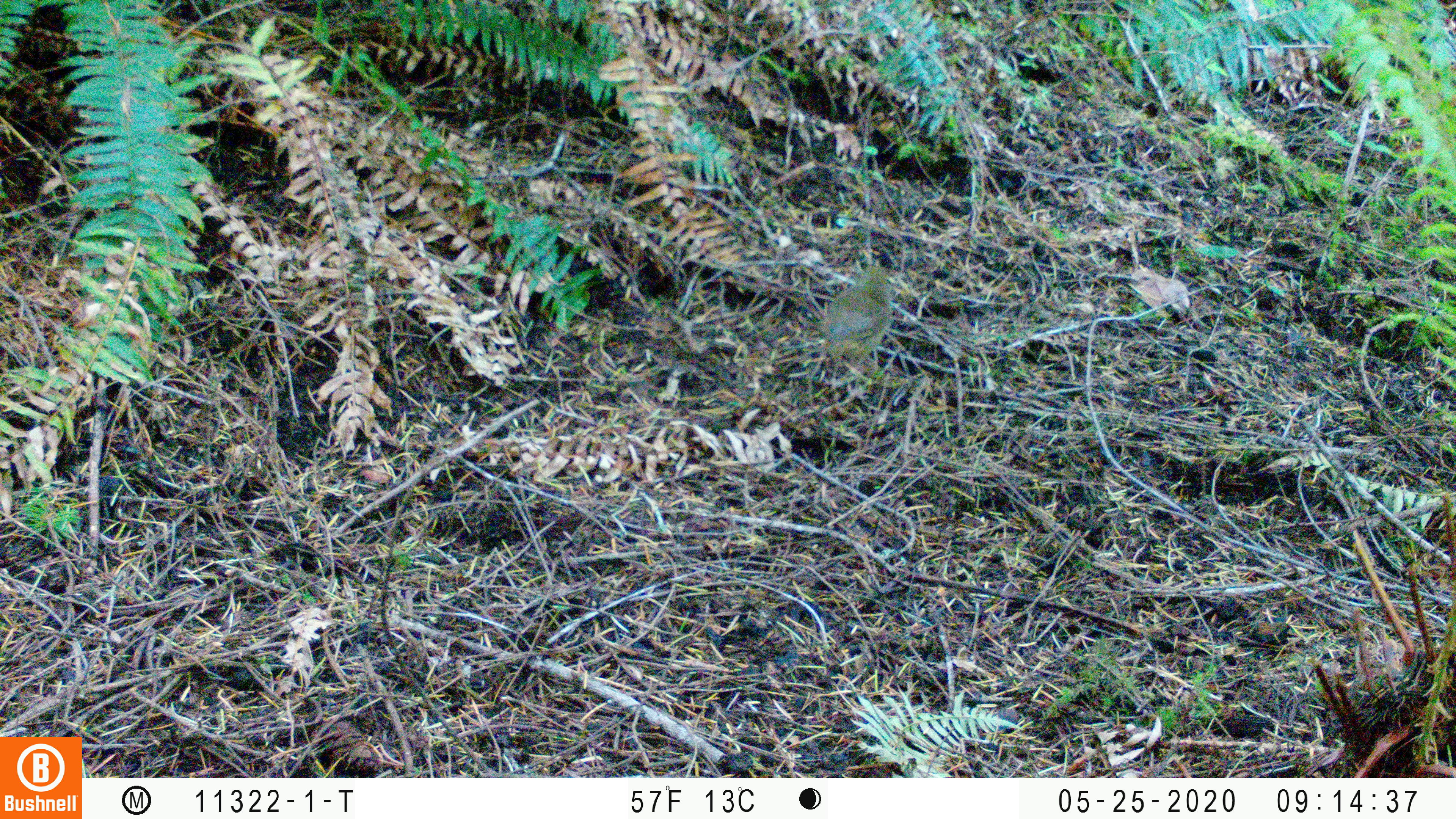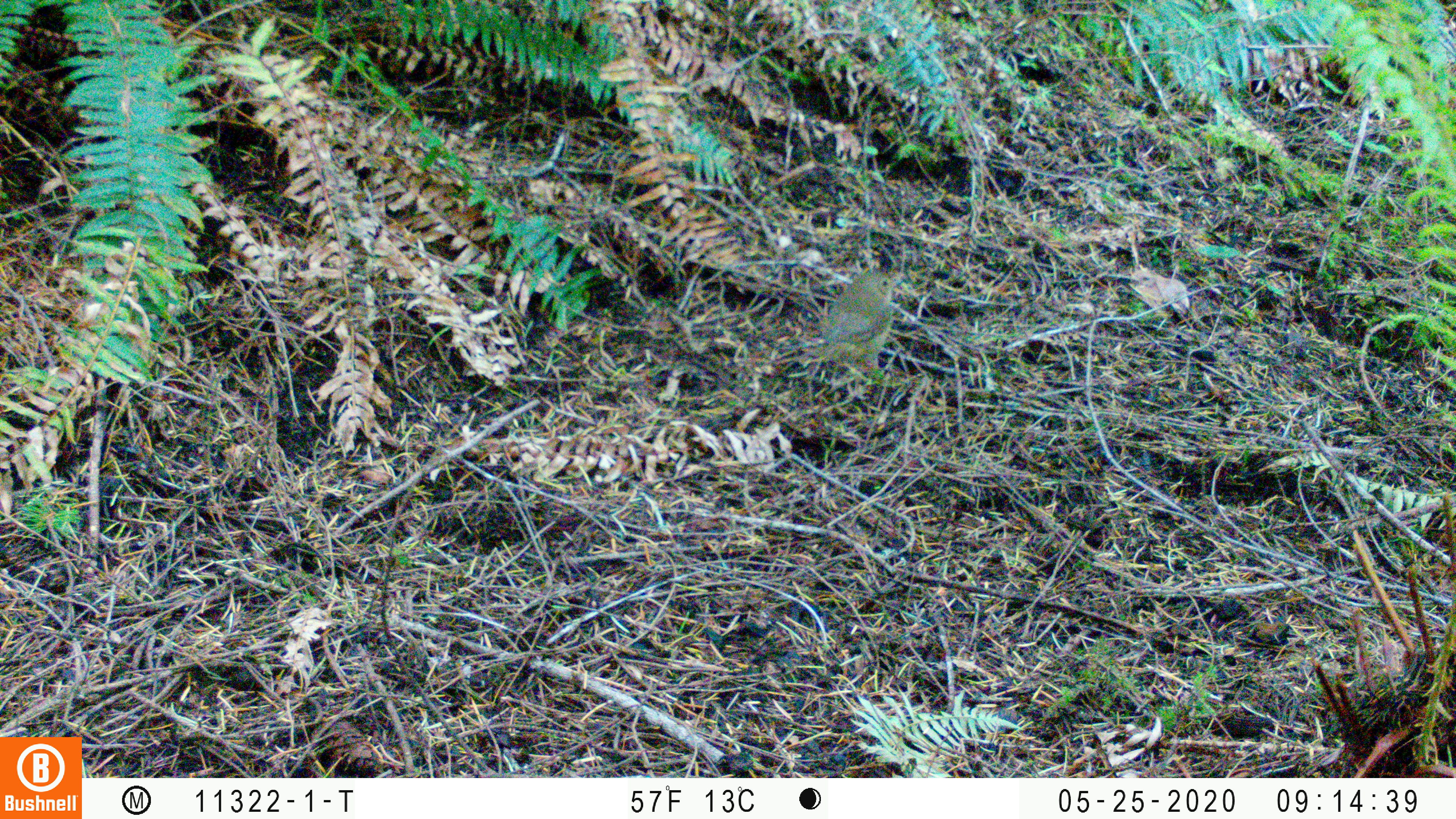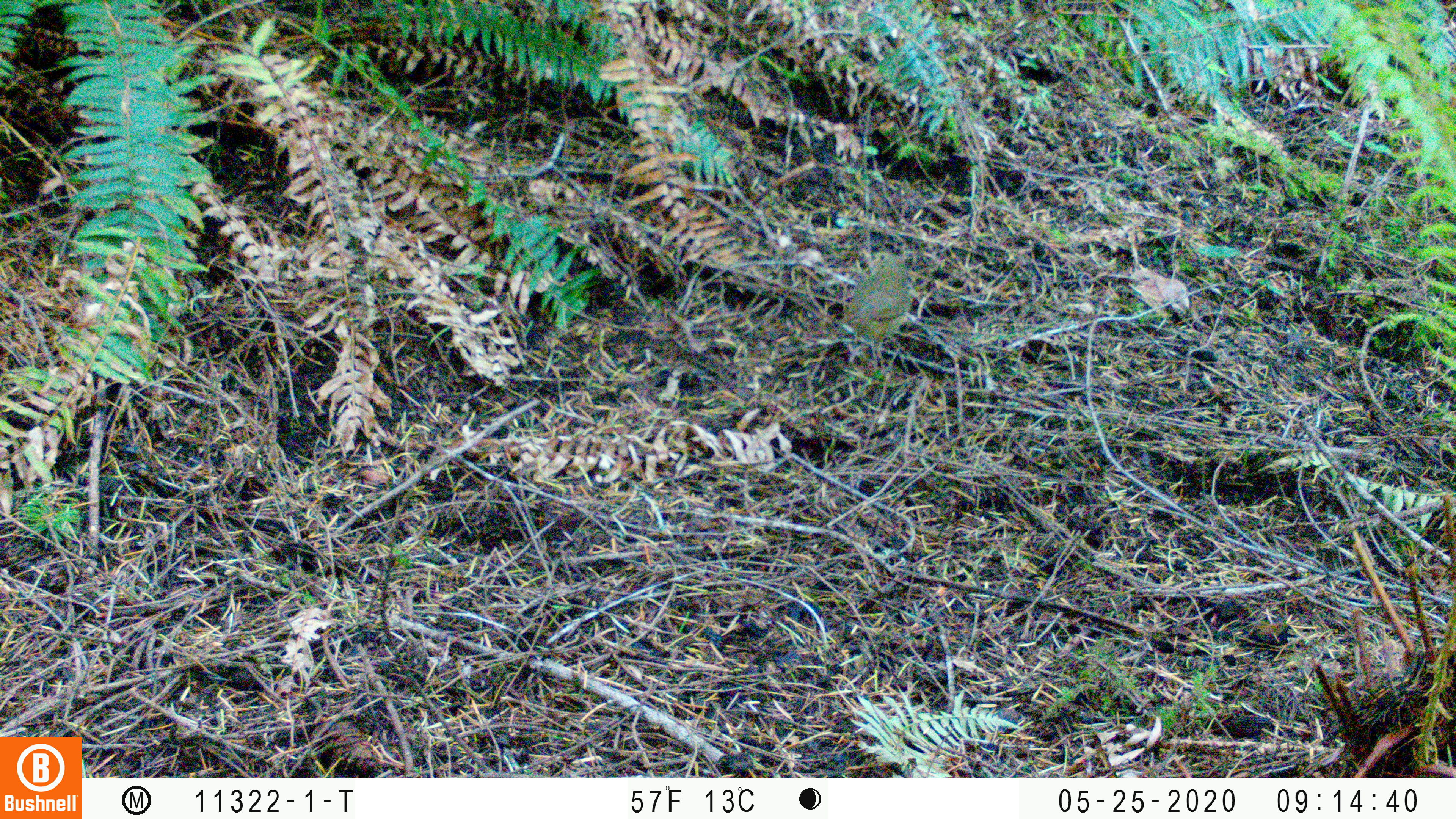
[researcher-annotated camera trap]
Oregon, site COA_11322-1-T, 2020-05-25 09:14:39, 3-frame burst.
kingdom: Animalia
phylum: Chordata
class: Aves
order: Passeriformes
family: Turdidae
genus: Catharus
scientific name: Catharus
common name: brown thrushes and nightingale-thrushes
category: catharus species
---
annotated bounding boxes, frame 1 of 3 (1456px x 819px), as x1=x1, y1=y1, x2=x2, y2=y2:
catharus species: x1=823, y1=261, x2=894, y2=366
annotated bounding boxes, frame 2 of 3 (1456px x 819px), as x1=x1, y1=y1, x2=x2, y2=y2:
catharus species: x1=812, y1=269, x2=900, y2=372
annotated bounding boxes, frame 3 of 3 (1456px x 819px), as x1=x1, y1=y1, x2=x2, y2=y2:
catharus species: x1=843, y1=246, x2=918, y2=355